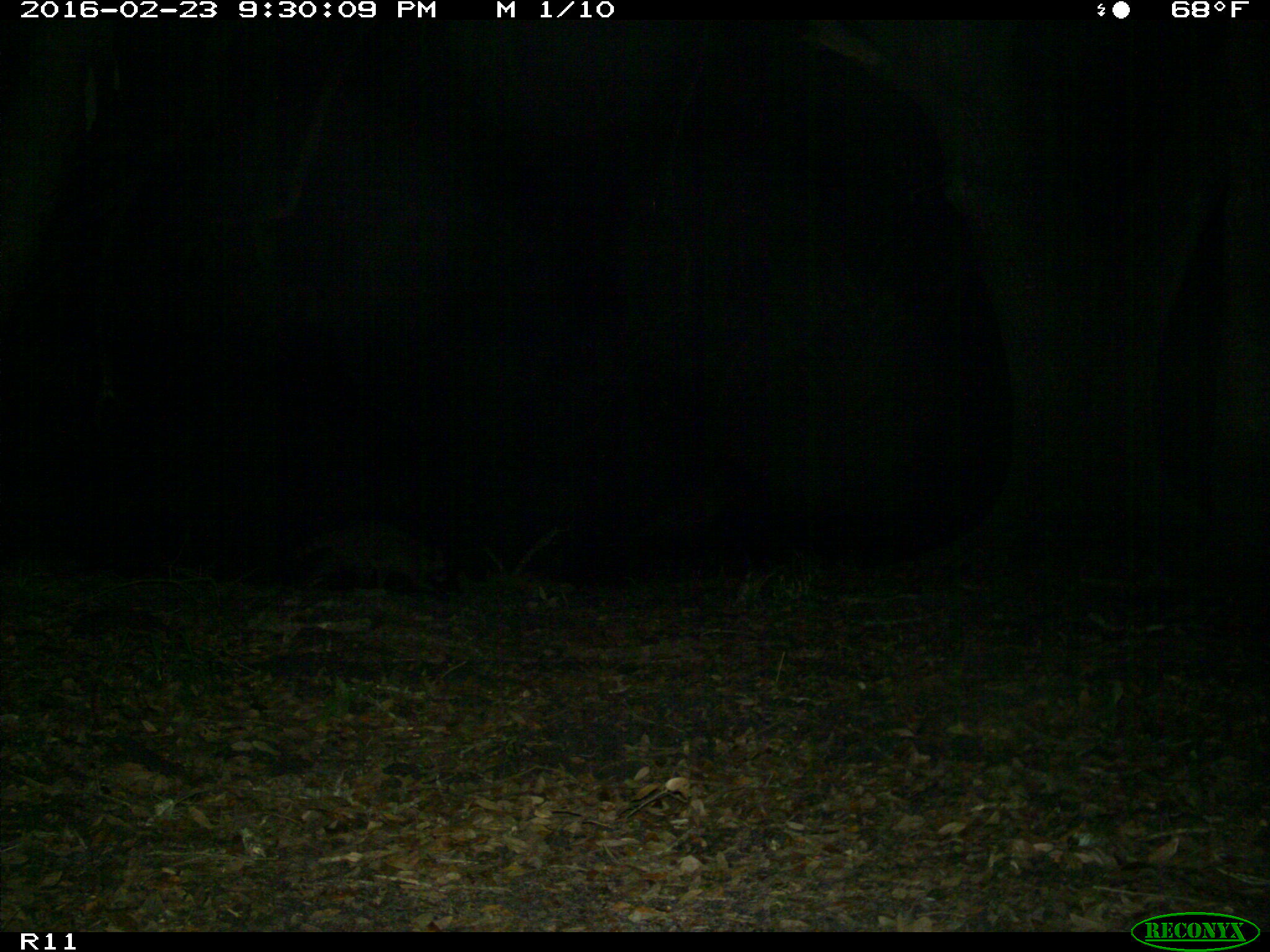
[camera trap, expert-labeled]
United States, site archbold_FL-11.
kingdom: Animalia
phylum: Chordata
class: Mammalia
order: Carnivora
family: Procyonidae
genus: Procyon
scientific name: Procyon lotor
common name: common raccoon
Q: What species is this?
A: Procyon lotor (common raccoon).